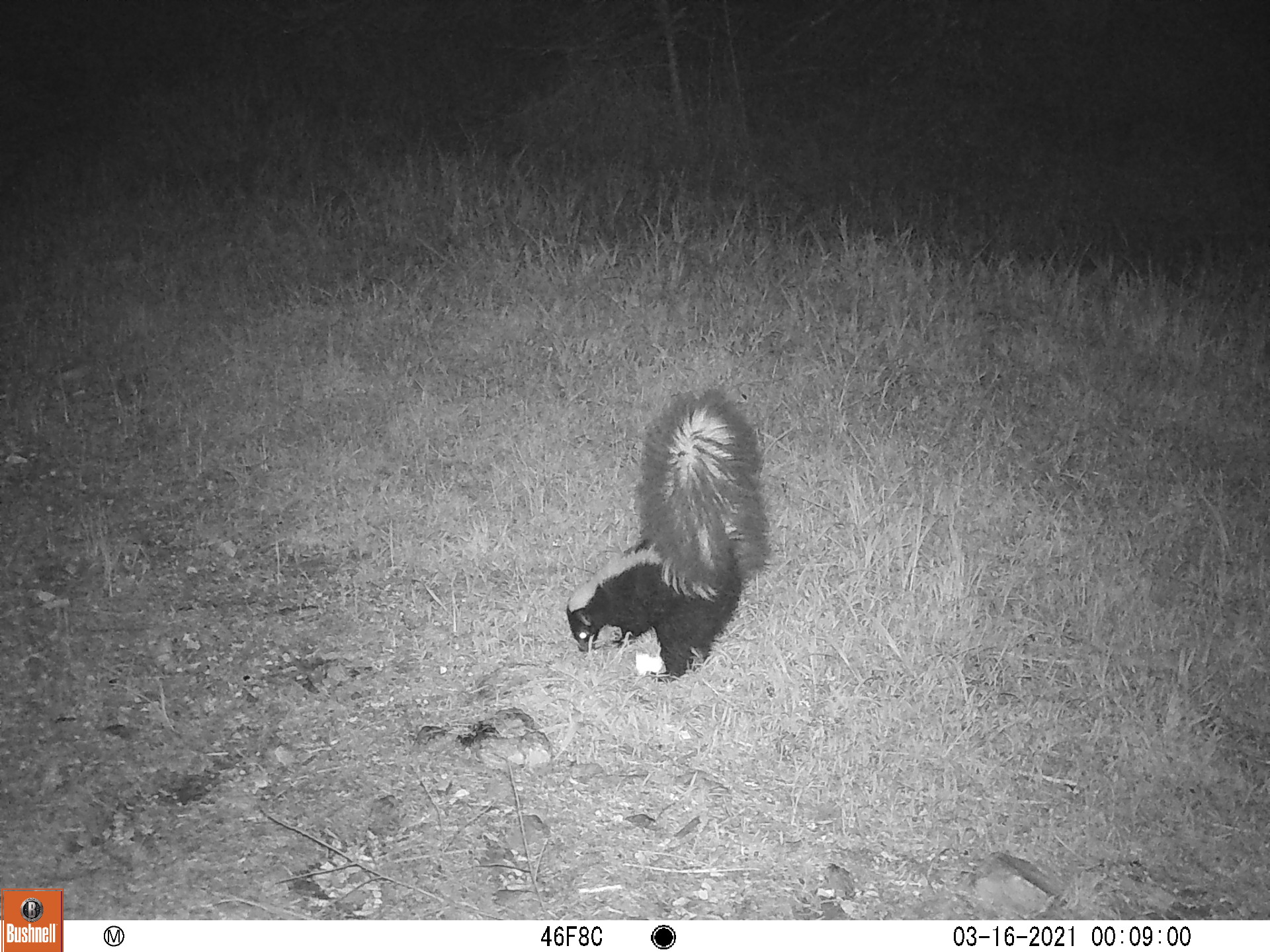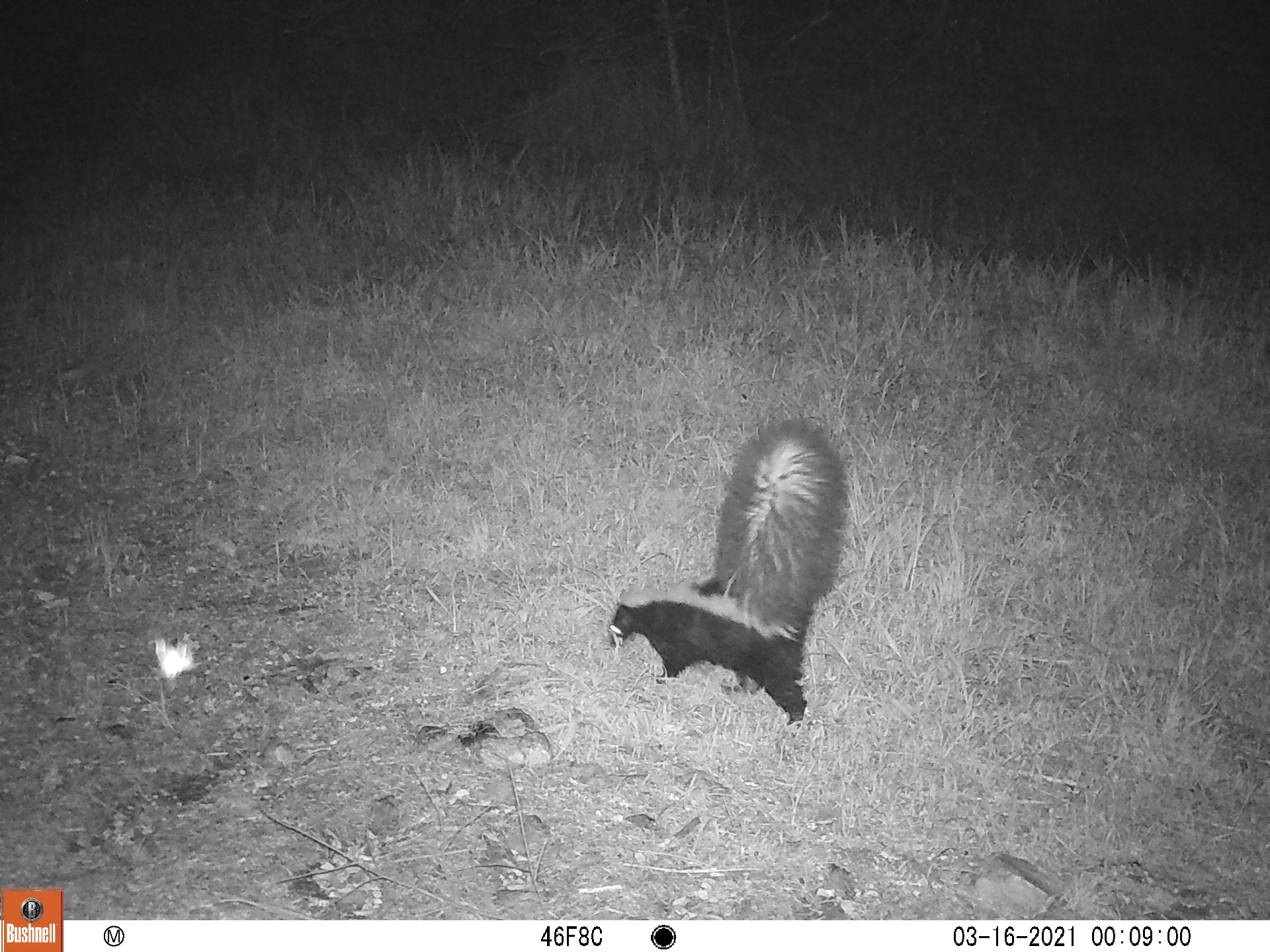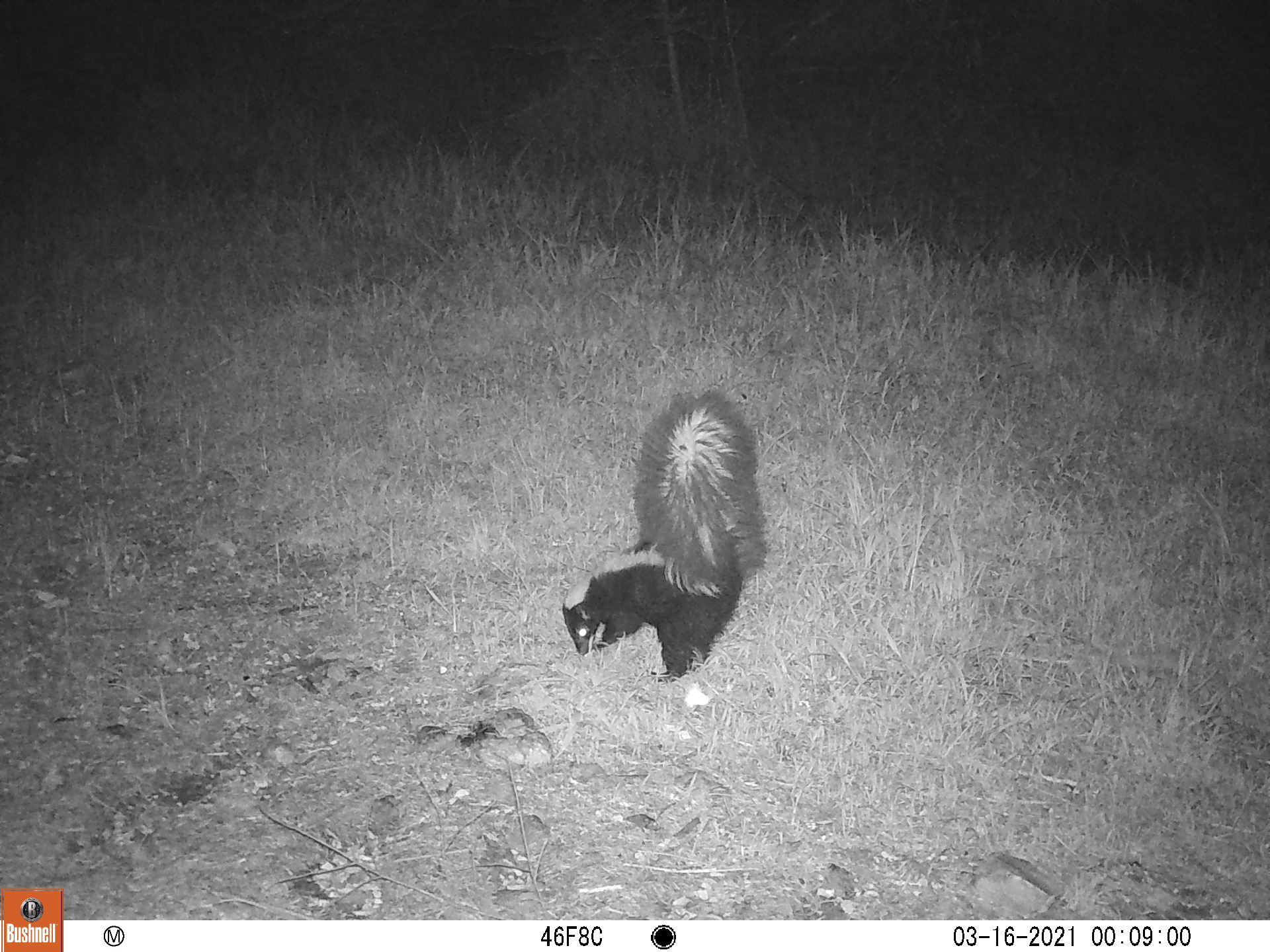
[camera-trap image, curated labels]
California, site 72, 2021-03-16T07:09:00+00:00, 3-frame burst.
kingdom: Animalia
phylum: Chordata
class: Mammalia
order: Carnivora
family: Mephitidae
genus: Mephitis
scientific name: Mephitis mephitis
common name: striped skunk